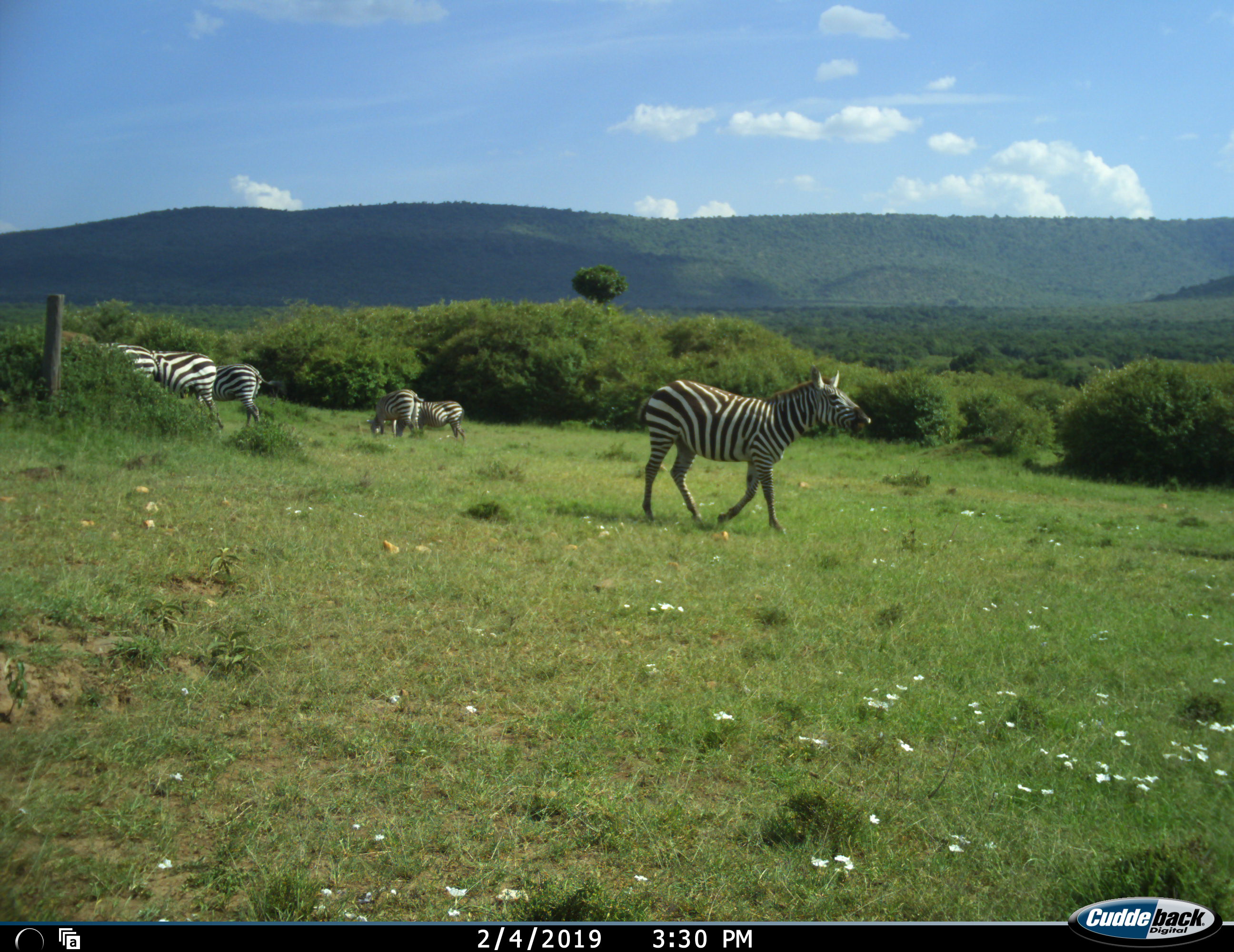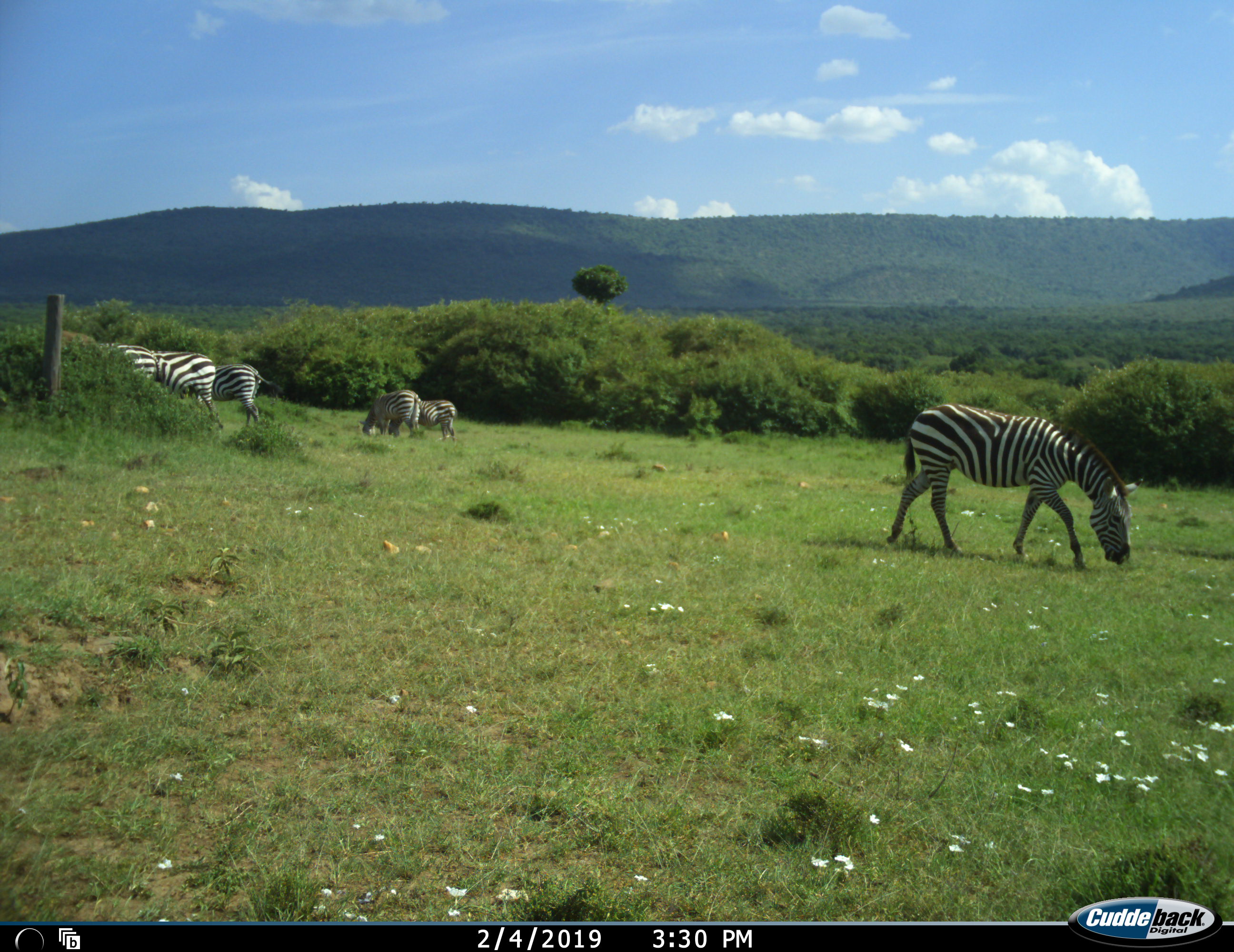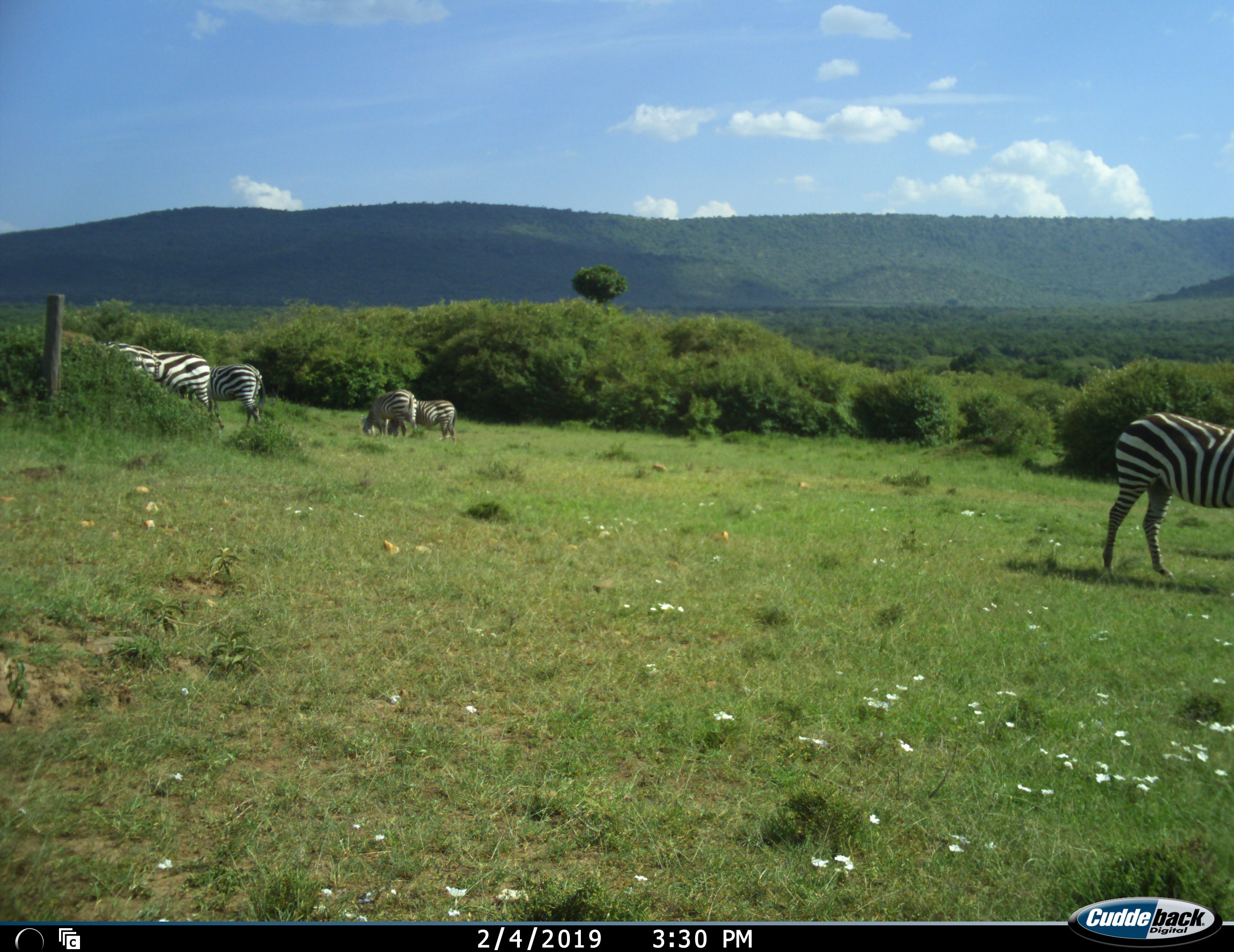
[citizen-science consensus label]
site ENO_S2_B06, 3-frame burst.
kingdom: Animalia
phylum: Chordata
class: Mammalia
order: Perissodactyla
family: Equidae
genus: Equus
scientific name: Equus quagga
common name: plains zebra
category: zebraplains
Zebraplains (plains zebra) (Equus quagga), count 6. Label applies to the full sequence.